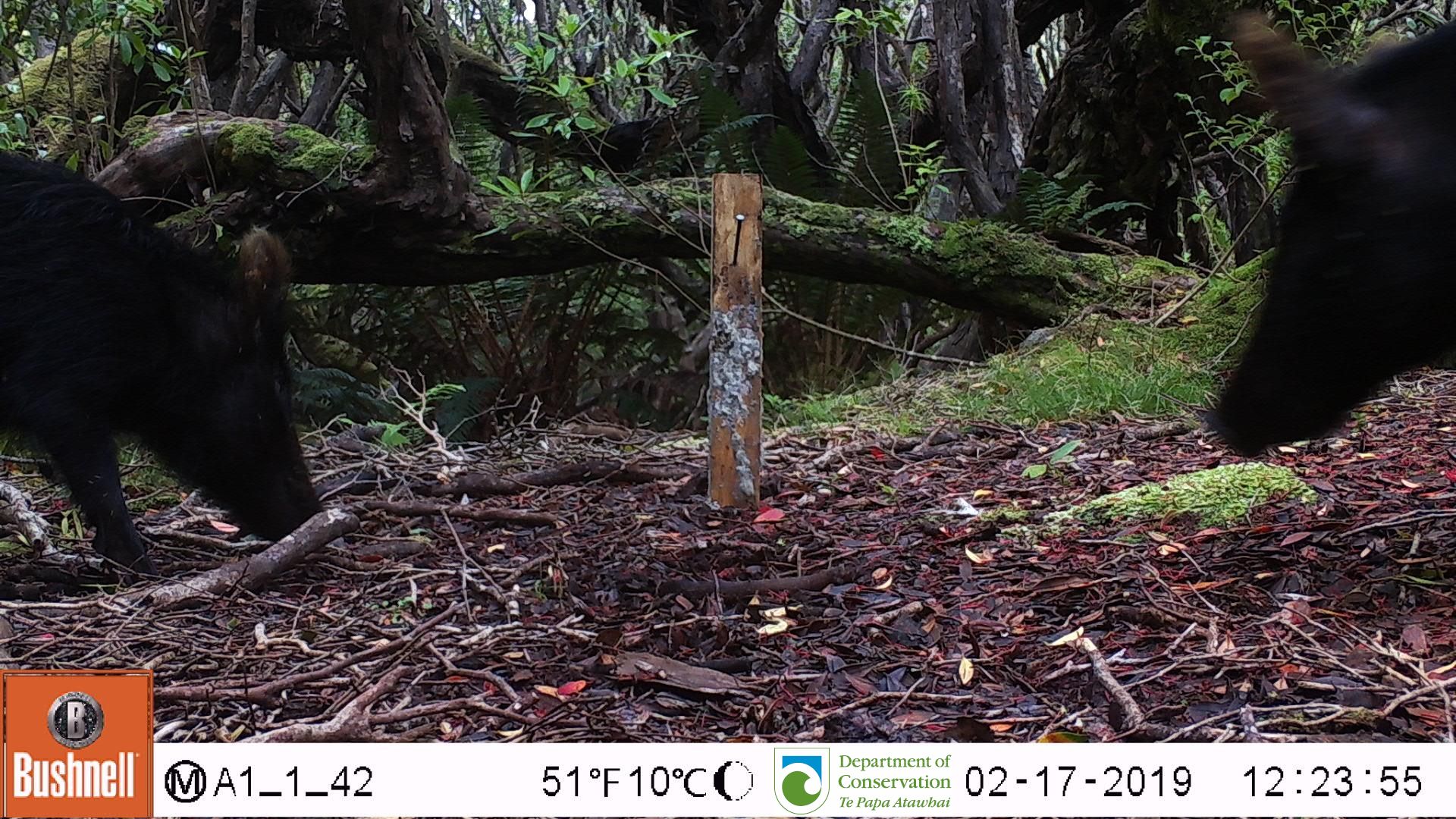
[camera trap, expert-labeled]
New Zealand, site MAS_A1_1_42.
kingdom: Animalia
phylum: Chordata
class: Mammalia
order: Artiodactyla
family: Suidae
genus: Sus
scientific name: Sus scrofa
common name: pig